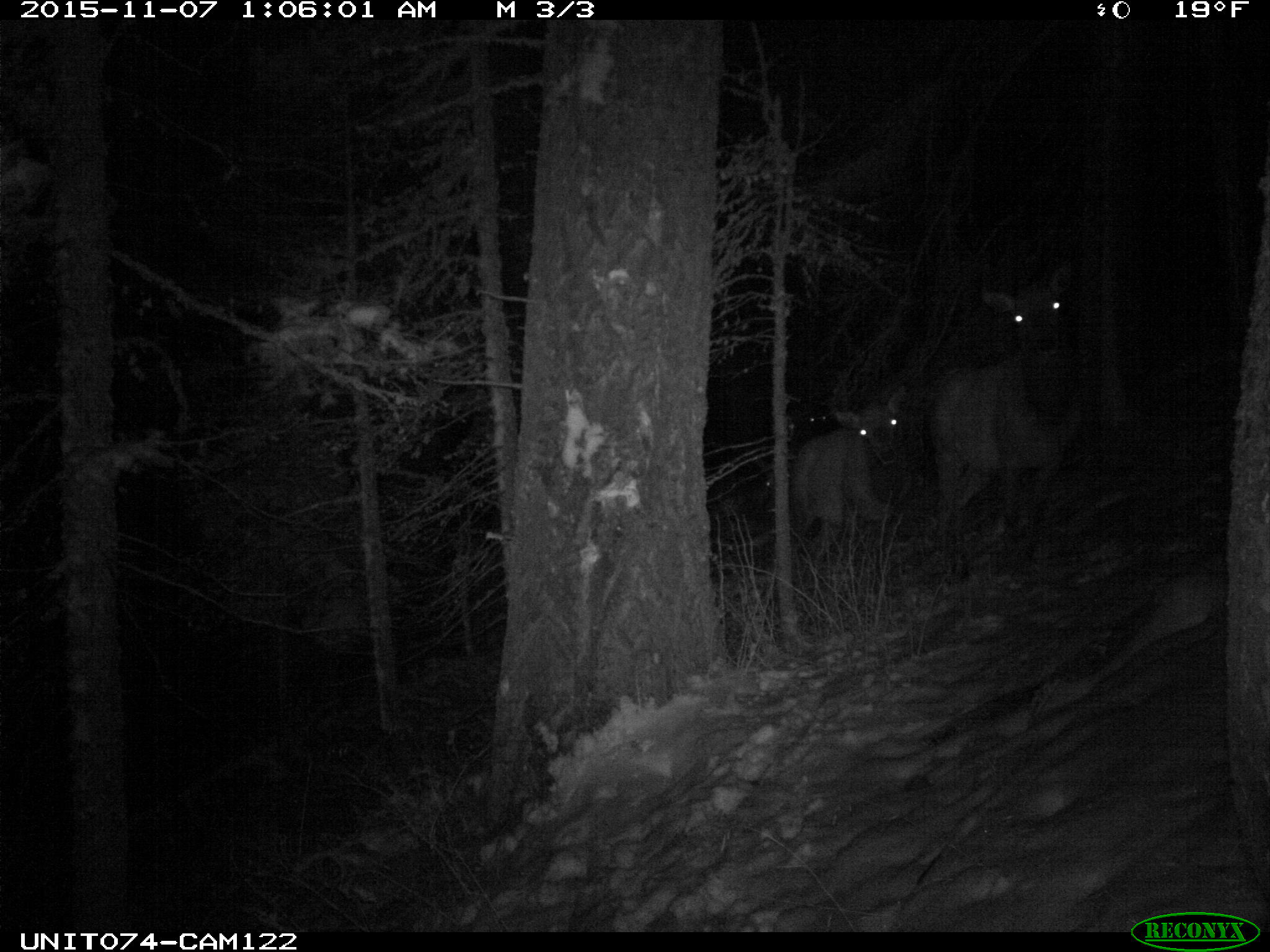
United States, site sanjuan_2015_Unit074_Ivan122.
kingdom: Animalia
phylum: Chordata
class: Mammalia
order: Artiodactyla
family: Cervidae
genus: Cervus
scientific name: Cervus elaphus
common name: red deer